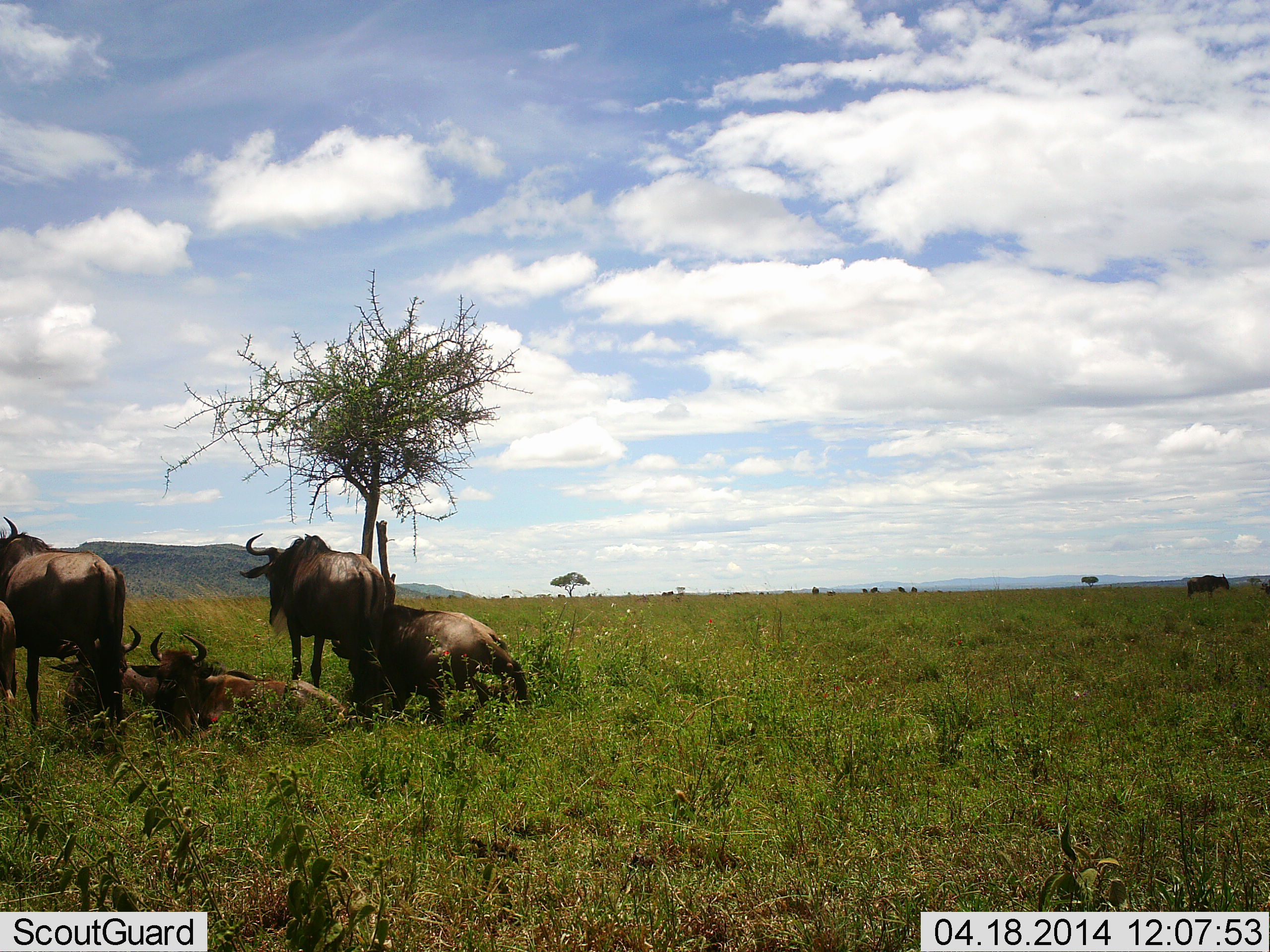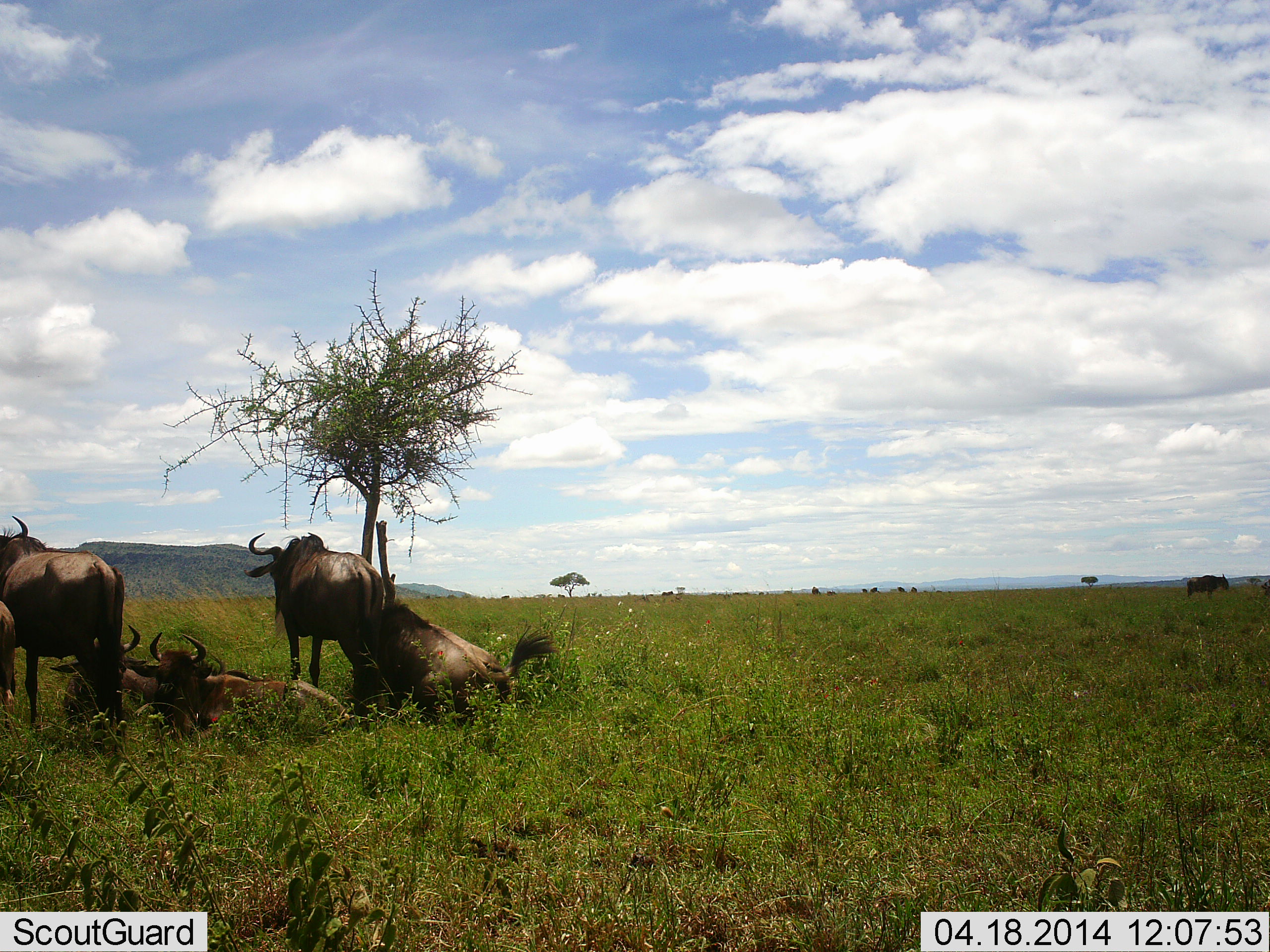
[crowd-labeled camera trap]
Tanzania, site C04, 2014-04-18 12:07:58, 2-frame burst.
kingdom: Animalia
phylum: Chordata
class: Mammalia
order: Artiodactyla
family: Bovidae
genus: Connochaetes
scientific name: Connochaetes taurinus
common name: blue wildebeest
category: wildebeest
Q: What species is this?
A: Wildebeest (blue wildebeest) (Connochaetes taurinus).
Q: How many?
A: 6.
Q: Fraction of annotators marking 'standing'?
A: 60%.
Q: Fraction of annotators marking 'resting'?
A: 100%.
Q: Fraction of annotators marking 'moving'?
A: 0%.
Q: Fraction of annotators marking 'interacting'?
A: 10%.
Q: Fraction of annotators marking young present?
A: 0%.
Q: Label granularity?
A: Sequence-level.